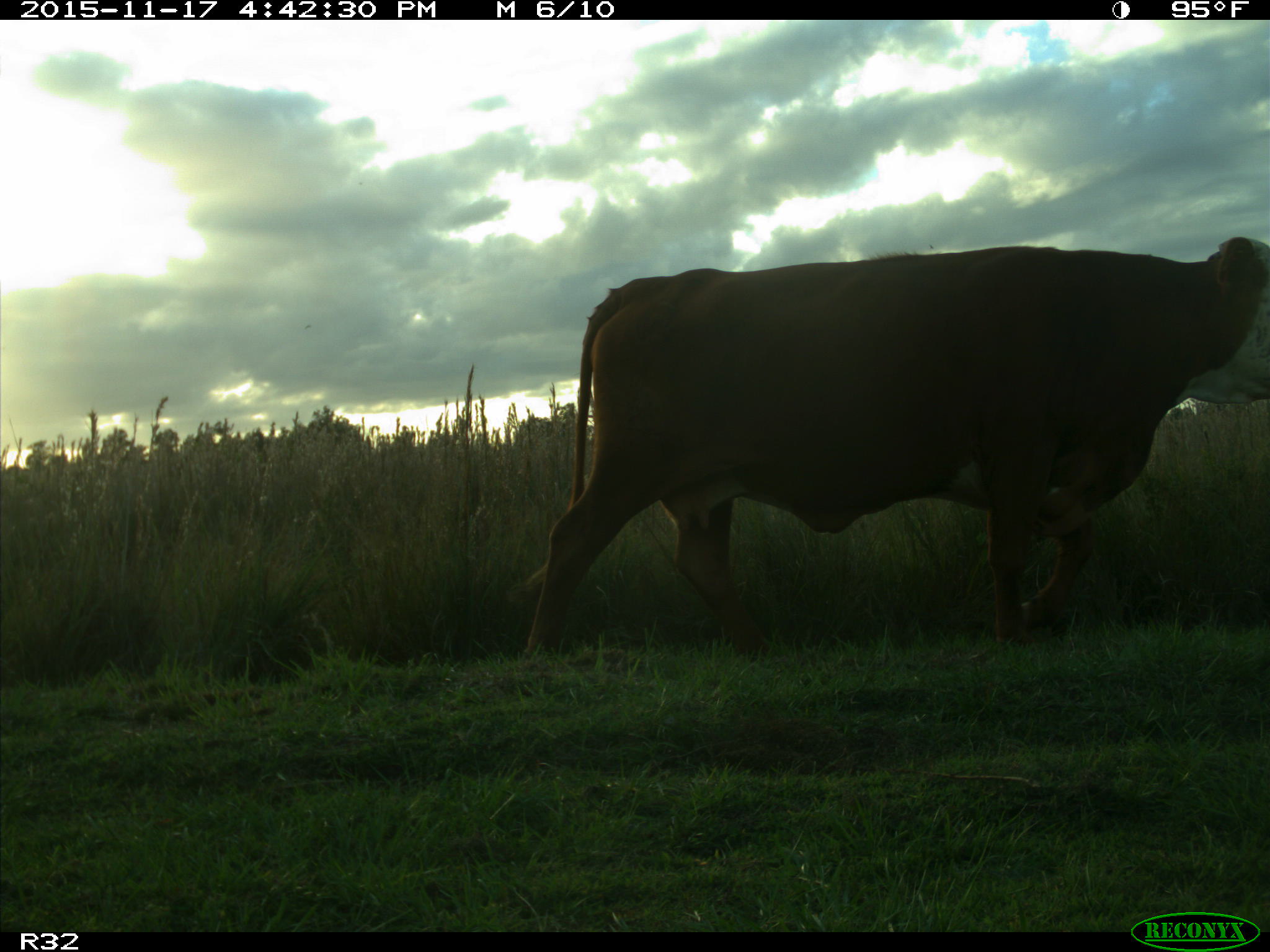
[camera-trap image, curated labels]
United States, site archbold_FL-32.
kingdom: Animalia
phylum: Chordata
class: Mammalia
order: Artiodactyla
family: Bovidae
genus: Bos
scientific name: Bos taurus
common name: domestic cow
Bos taurus (domestic cow).